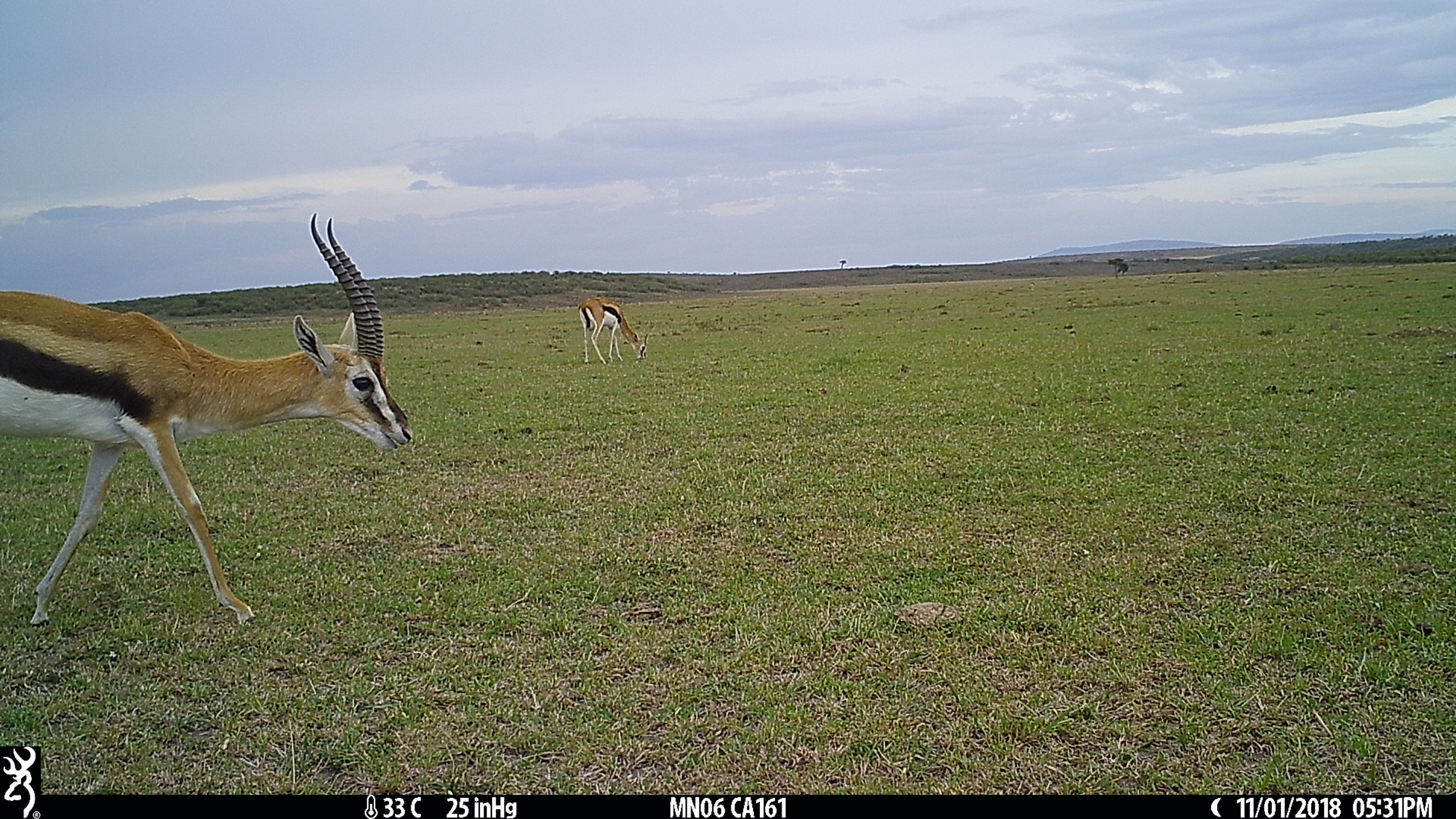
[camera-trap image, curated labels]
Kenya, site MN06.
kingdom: Animalia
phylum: Chordata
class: Mammalia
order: Artiodactyla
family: Bovidae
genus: Eudorcas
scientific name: Eudorcas thomsonii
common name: thomon's gazelle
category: gazelle thomsons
Gazelle thomsons (thomon's gazelle) (Eudorcas thomsonii).